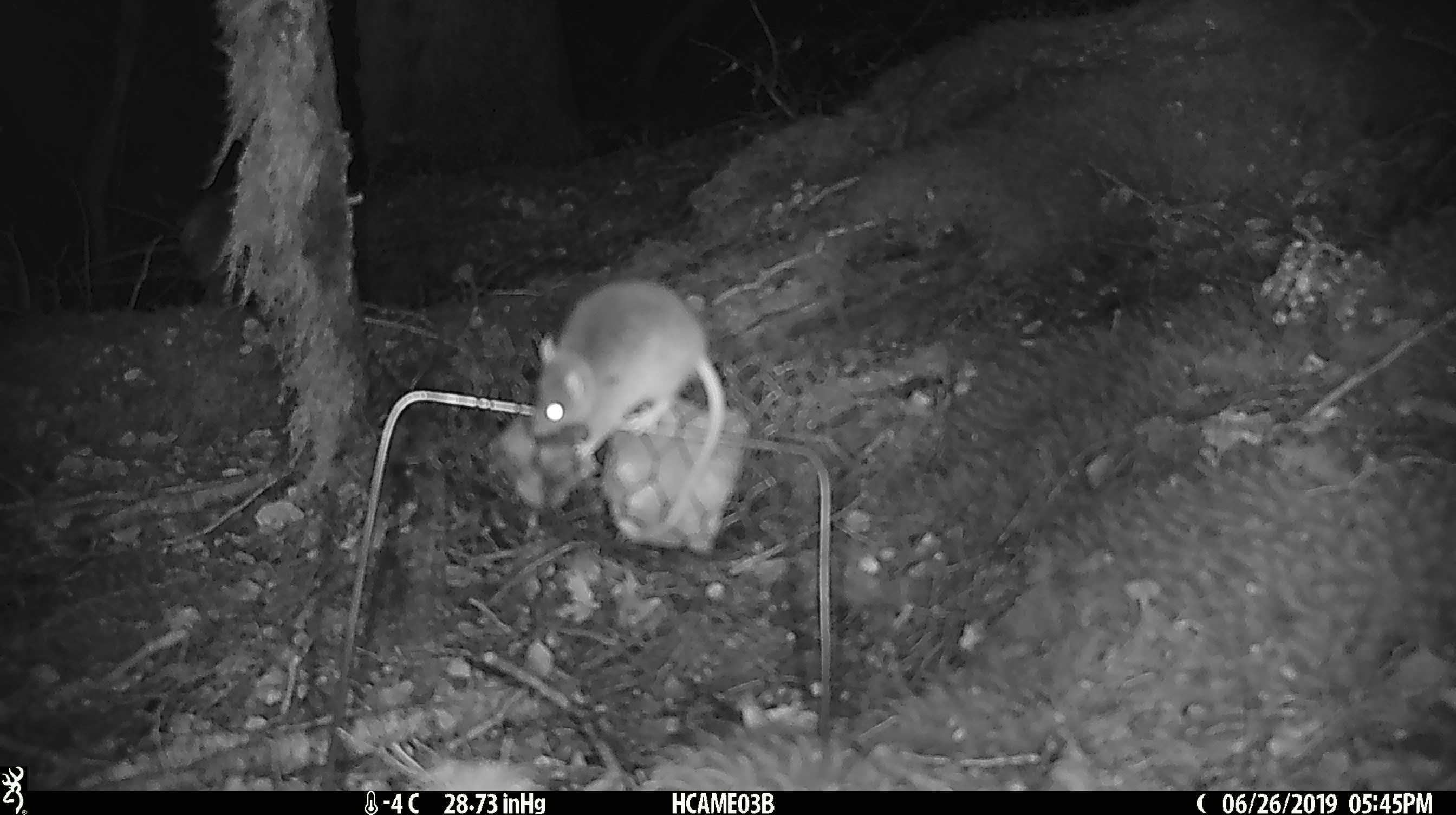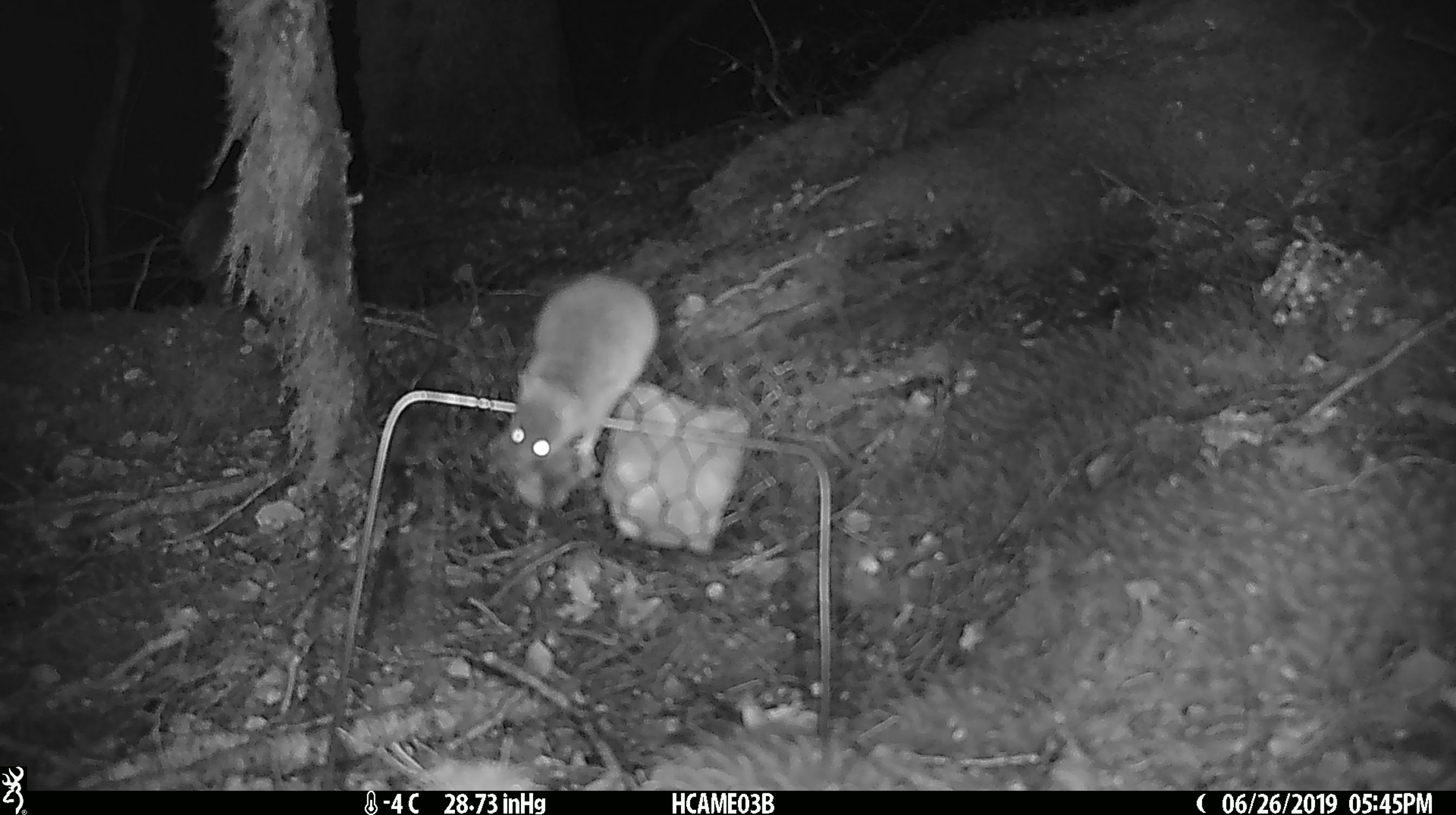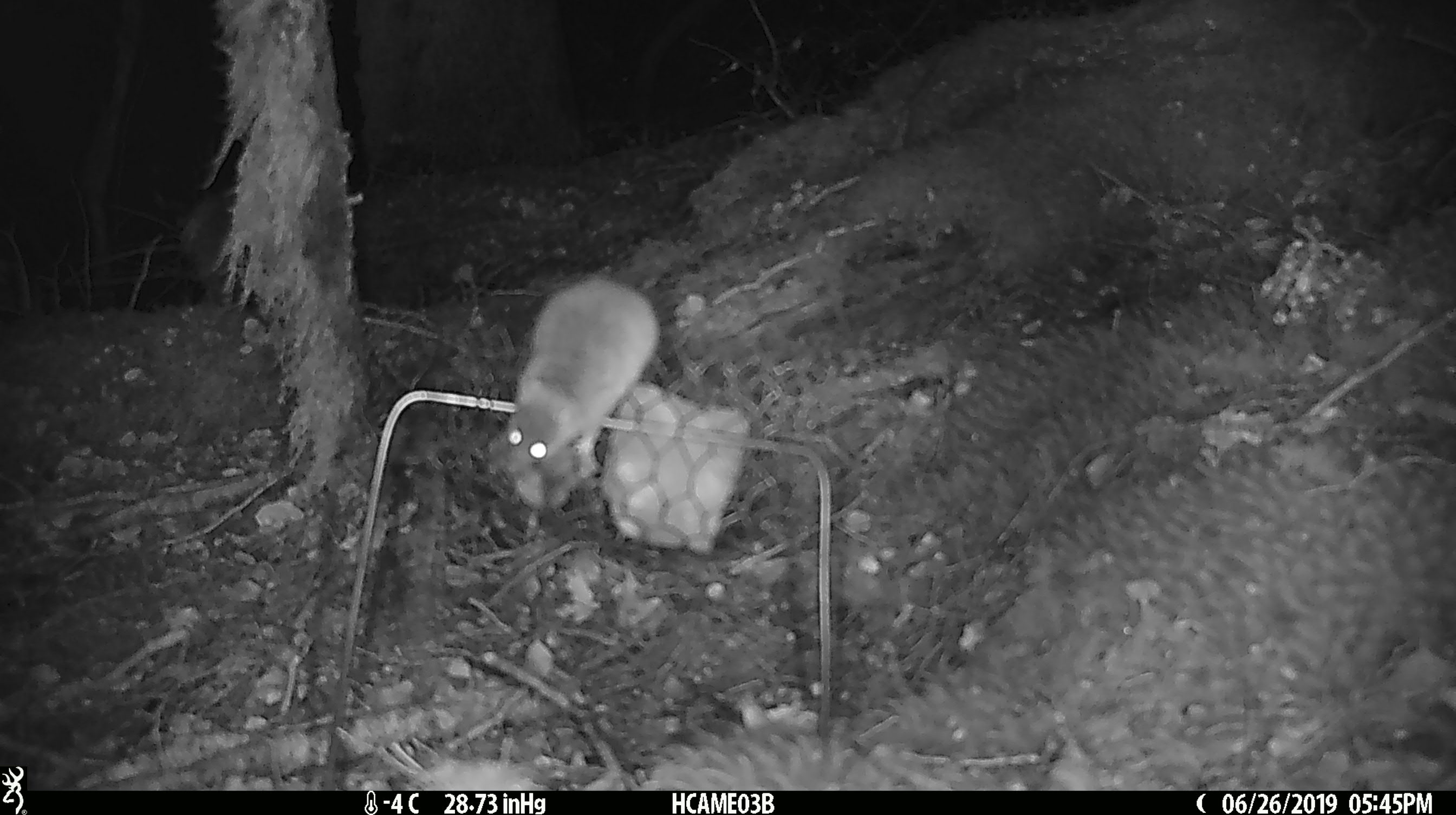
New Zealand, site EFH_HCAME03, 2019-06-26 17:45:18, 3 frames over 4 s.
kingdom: Animalia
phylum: Chordata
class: Mammalia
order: Rodentia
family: Muridae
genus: Mus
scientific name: Mus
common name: mouse